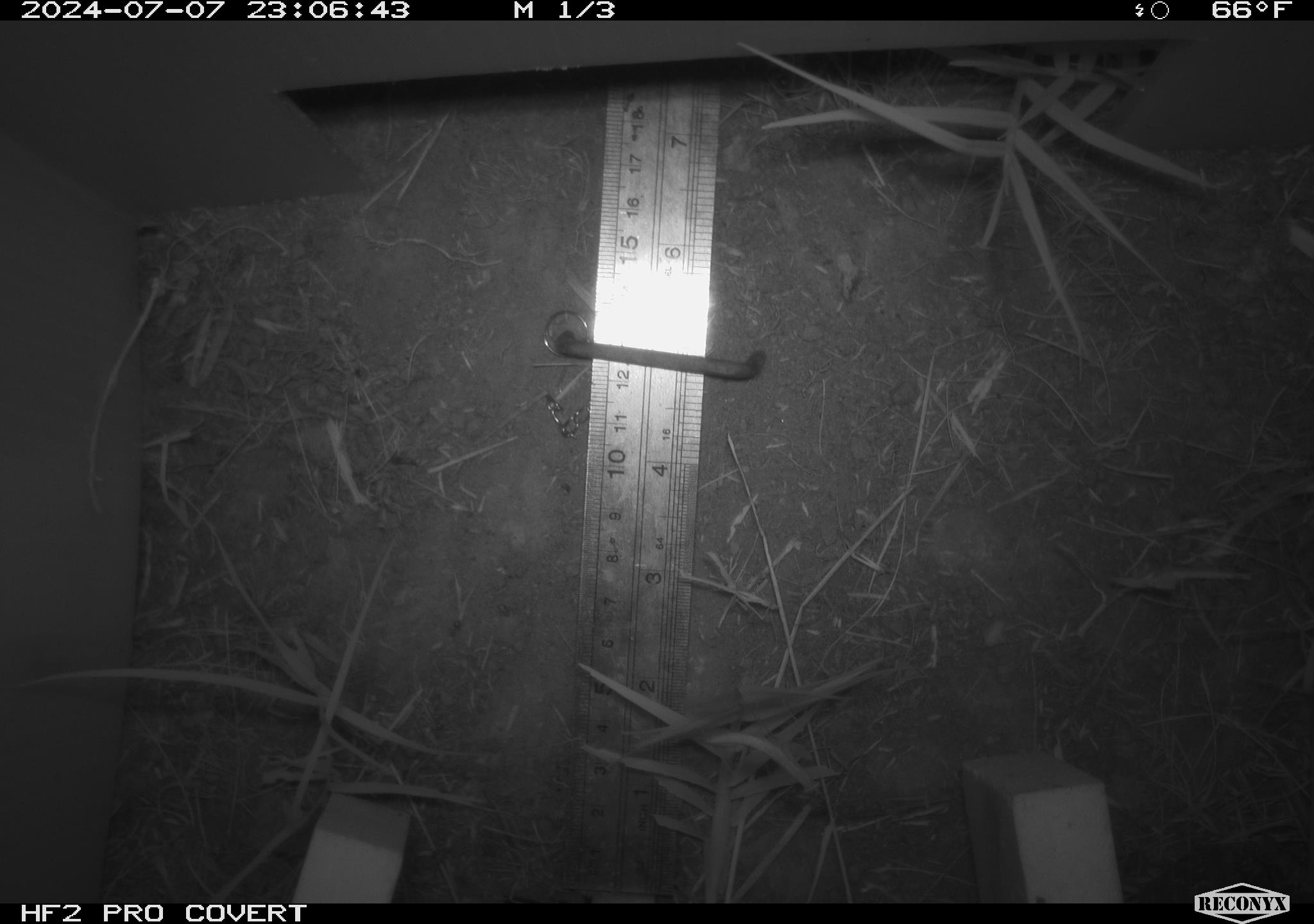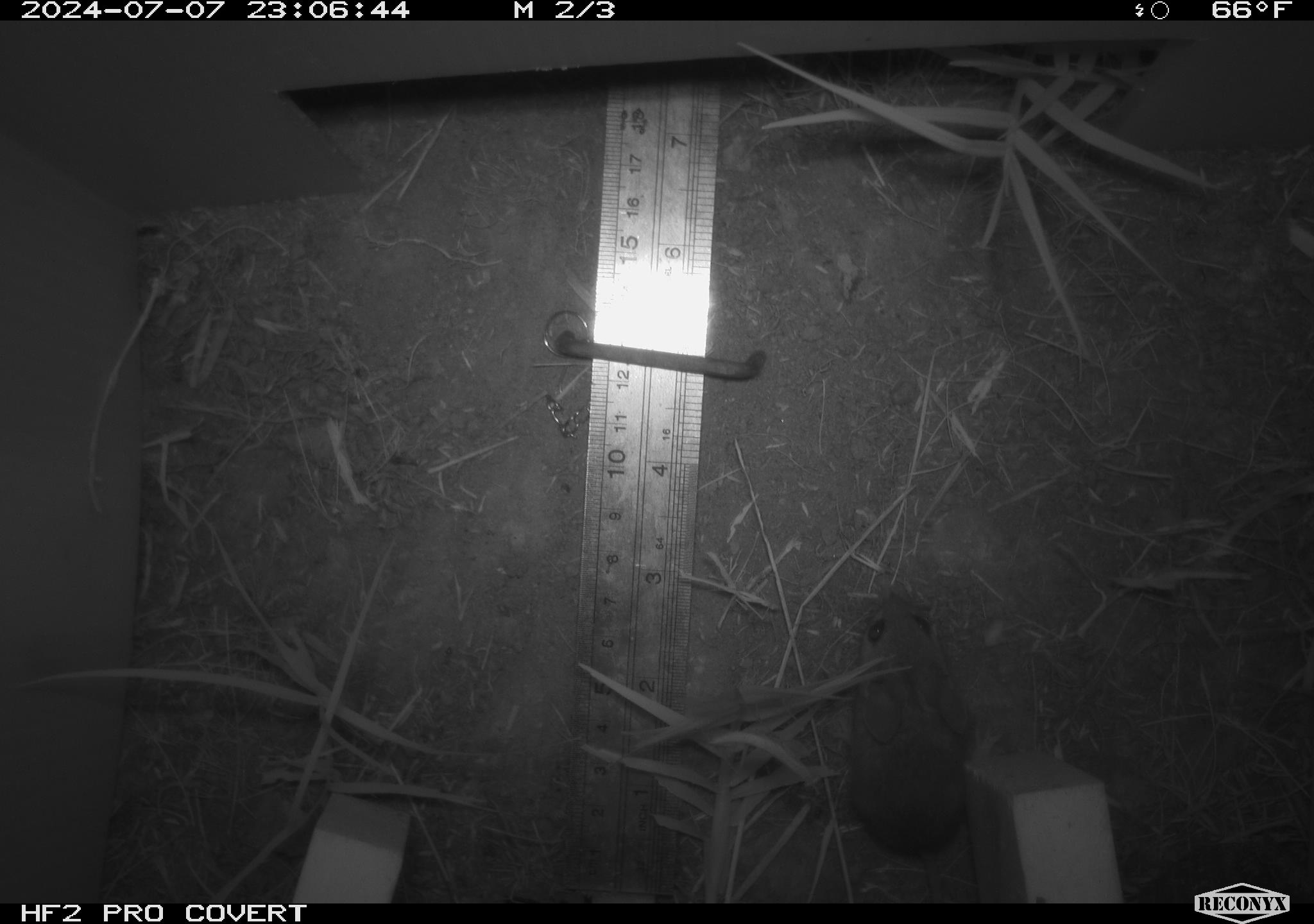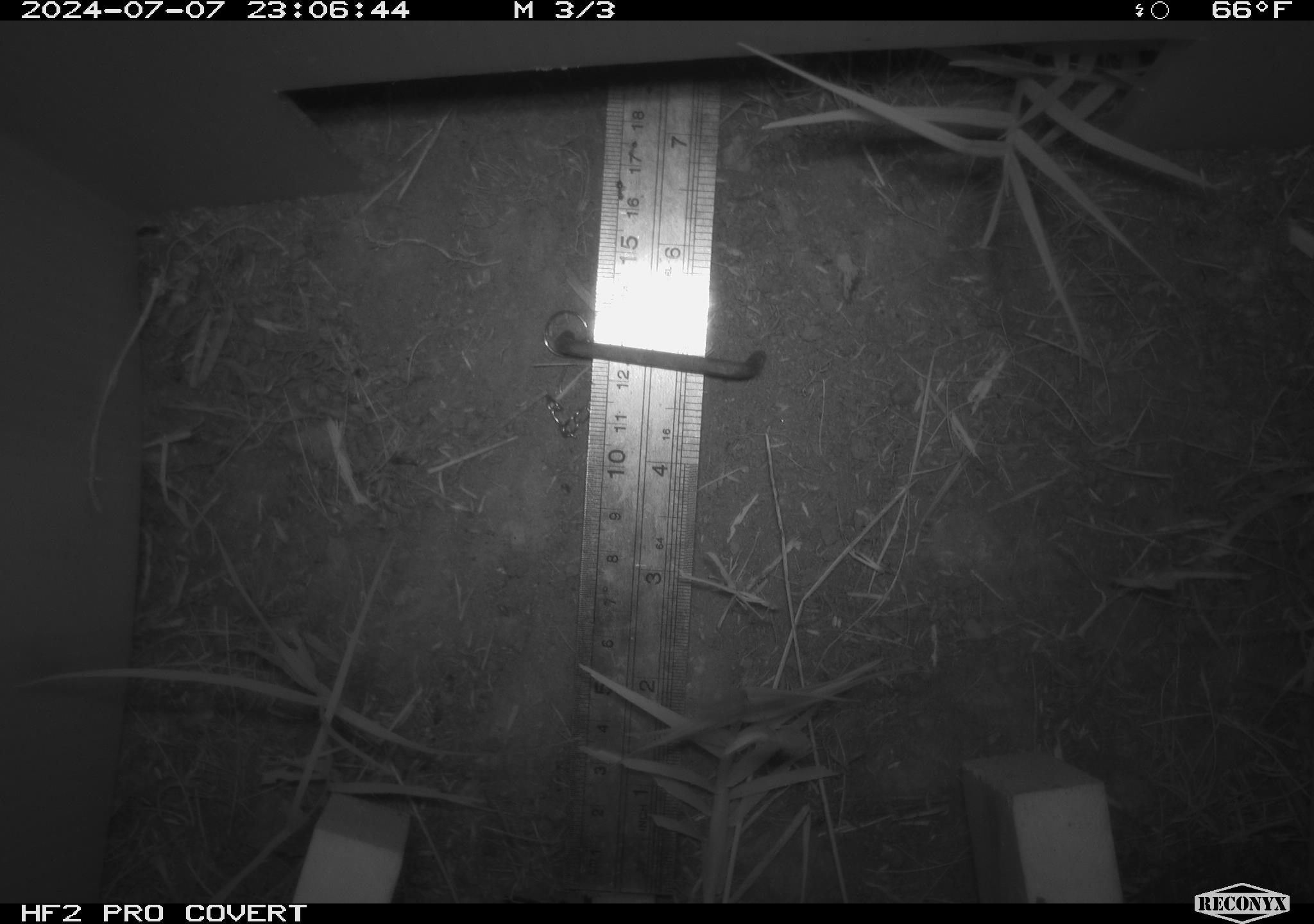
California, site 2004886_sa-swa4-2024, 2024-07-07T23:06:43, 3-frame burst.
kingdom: Animalia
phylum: Chordata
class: Mammalia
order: Rodentia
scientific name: Rodentia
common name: mouse species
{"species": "mouse species (Rodentia)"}